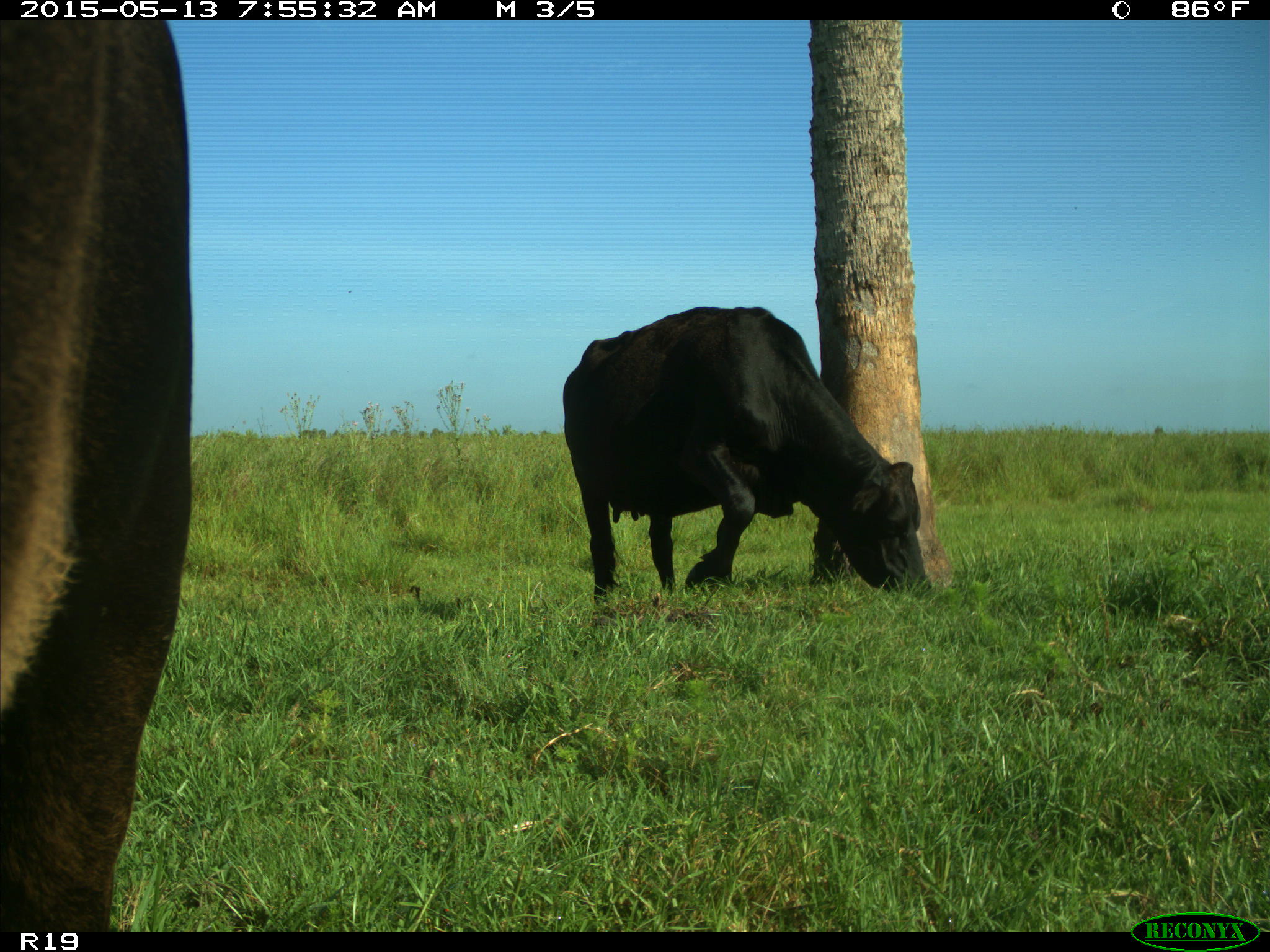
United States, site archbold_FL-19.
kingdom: Animalia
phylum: Chordata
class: Mammalia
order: Artiodactyla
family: Bovidae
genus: Bos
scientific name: Bos taurus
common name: domestic cow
Bos taurus (domestic cow).